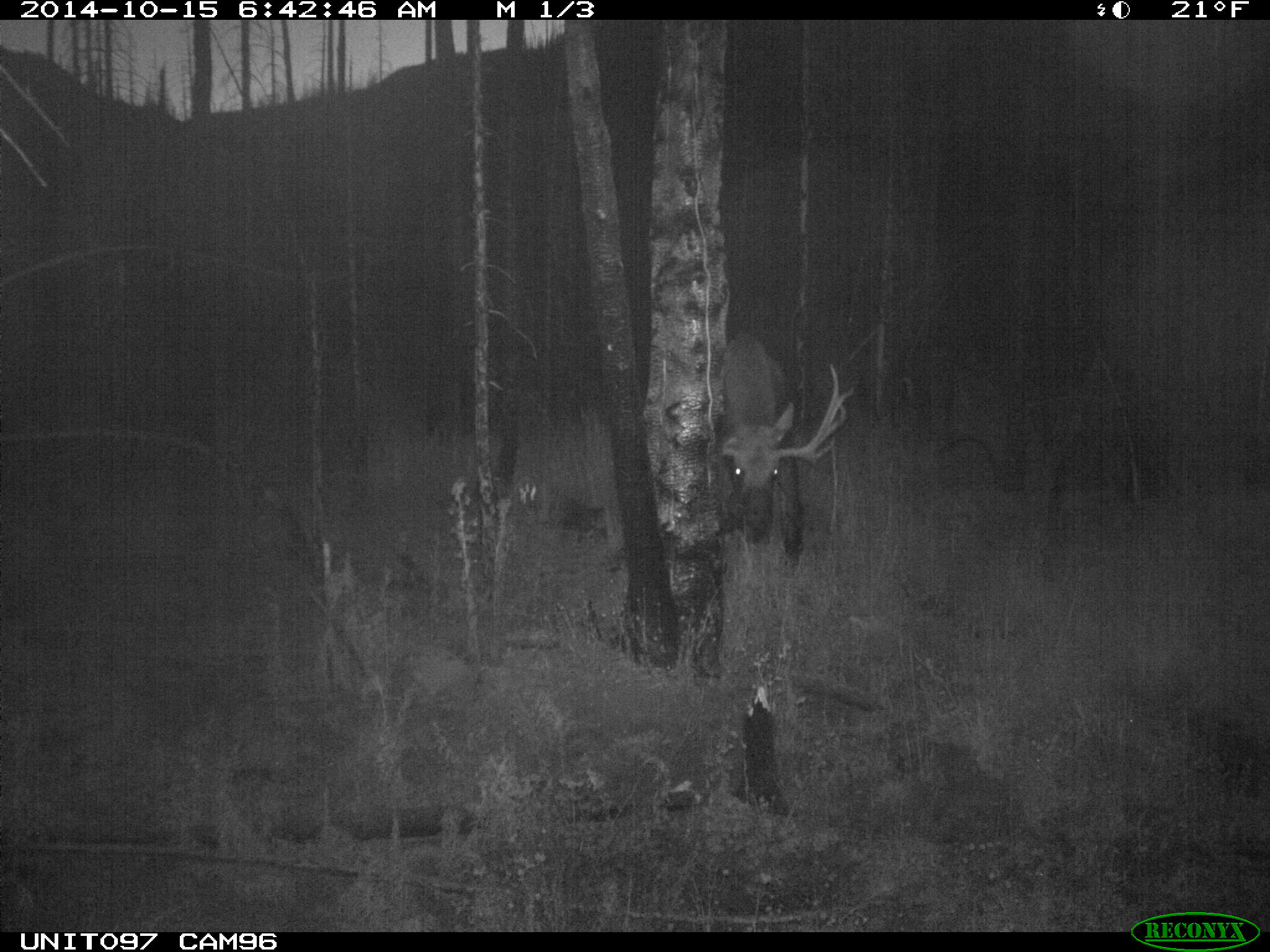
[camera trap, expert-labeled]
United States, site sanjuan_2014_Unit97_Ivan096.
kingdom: Animalia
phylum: Chordata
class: Mammalia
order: Artiodactyla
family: Cervidae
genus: Alces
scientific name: Alces alces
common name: moose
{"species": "Alces alces (moose)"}